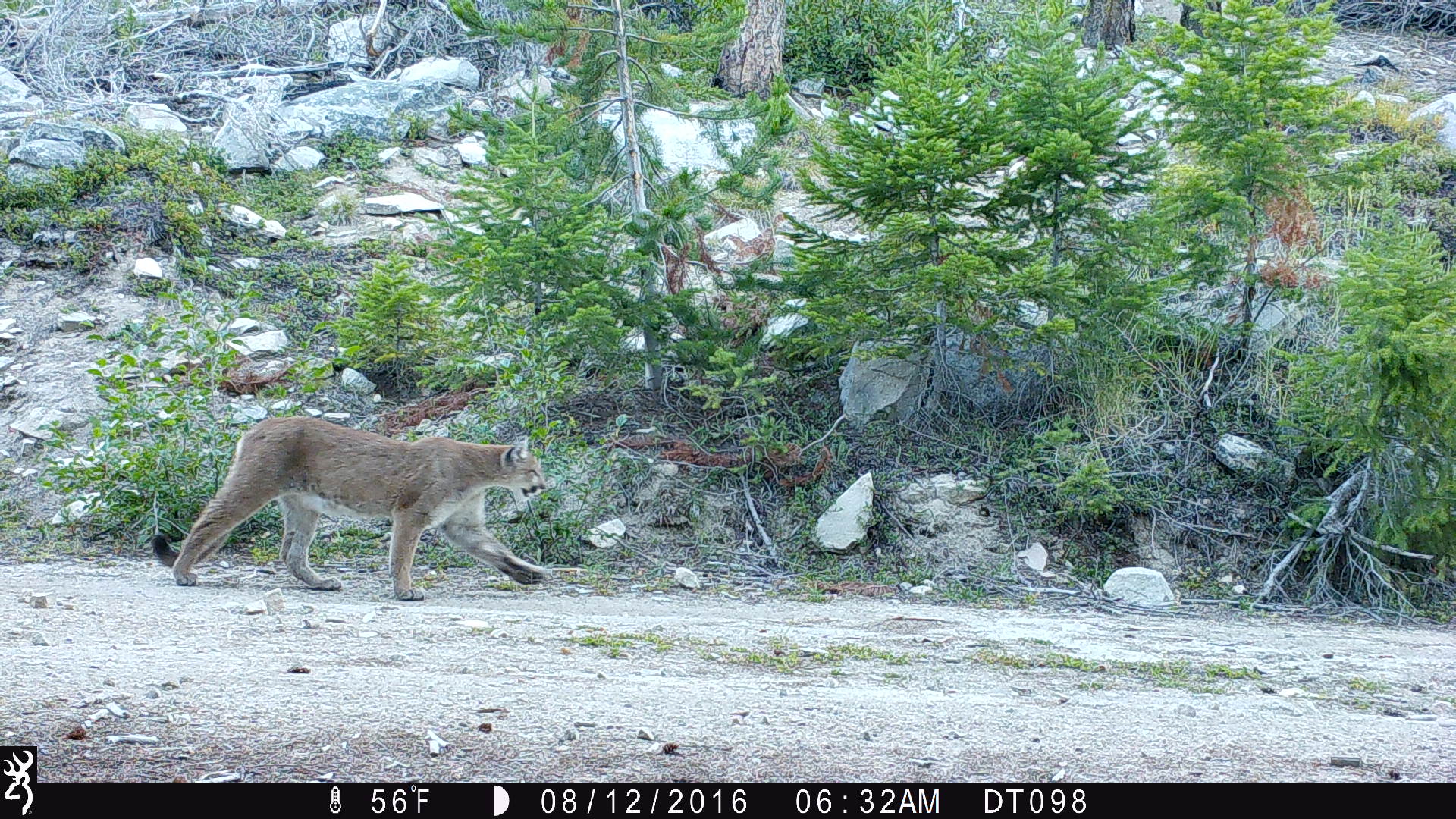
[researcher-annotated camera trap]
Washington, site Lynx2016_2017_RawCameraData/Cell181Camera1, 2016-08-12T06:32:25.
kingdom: Animalia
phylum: Chordata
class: Mammalia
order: Carnivora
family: Felidae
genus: Puma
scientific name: Puma concolor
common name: mountain lion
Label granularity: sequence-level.